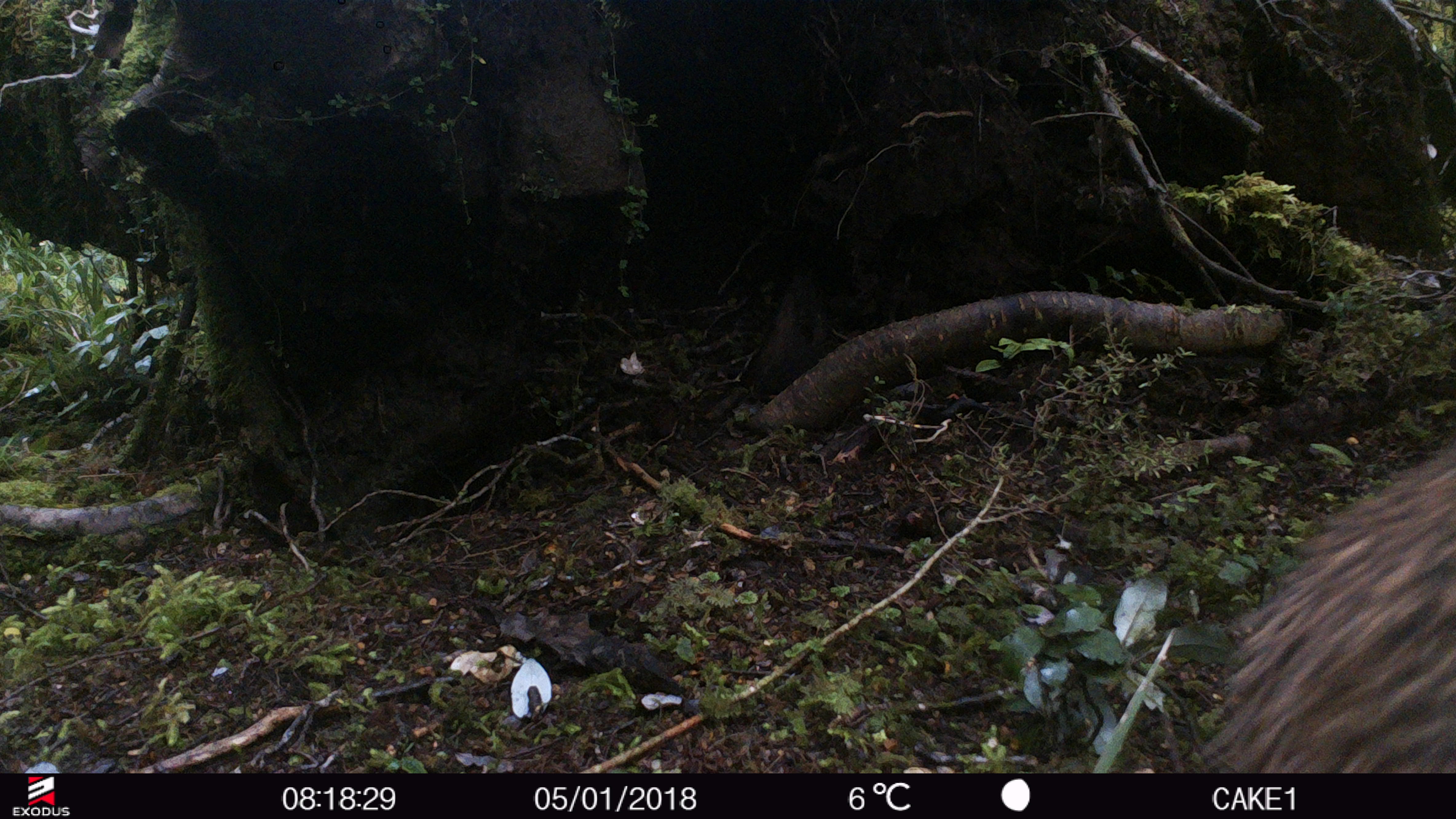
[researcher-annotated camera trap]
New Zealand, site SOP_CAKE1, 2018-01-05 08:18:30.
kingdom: Animalia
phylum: Chordata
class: Aves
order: Apterygiformes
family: Apterygidae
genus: Apteryx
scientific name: Apteryx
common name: kiwi